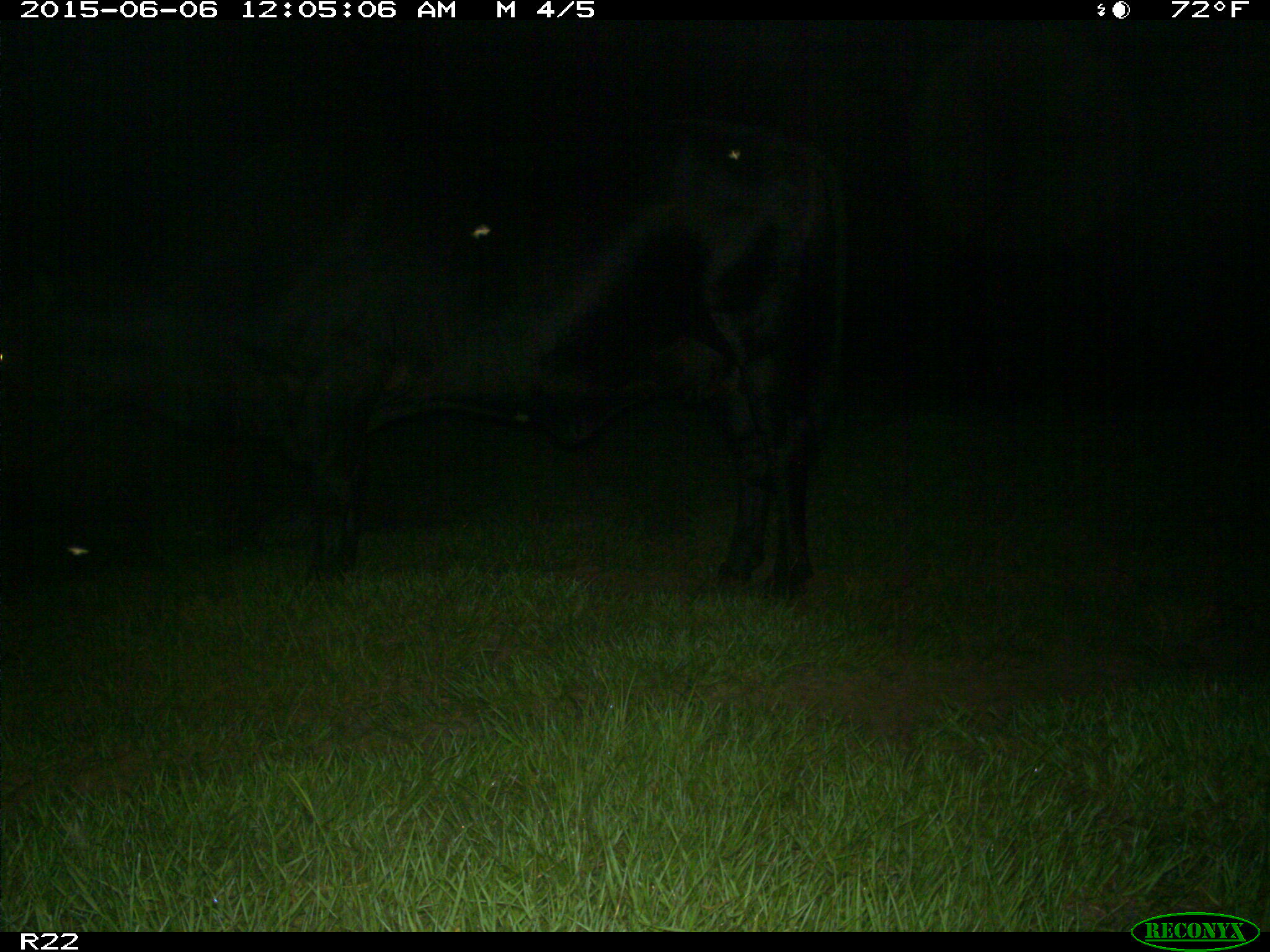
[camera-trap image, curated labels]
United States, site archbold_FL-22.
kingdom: Animalia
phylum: Chordata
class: Mammalia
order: Artiodactyla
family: Bovidae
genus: Bos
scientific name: Bos taurus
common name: domestic cow